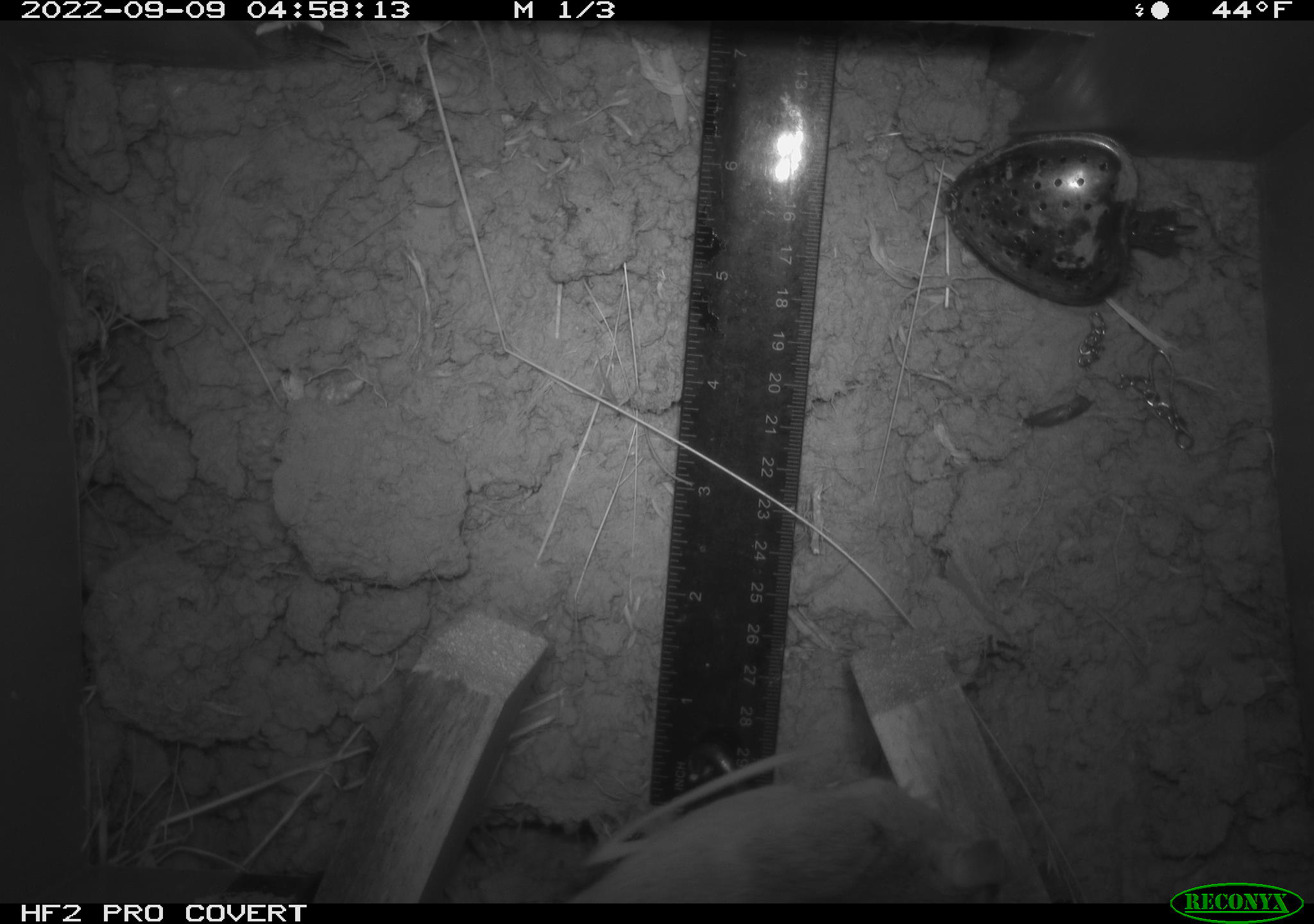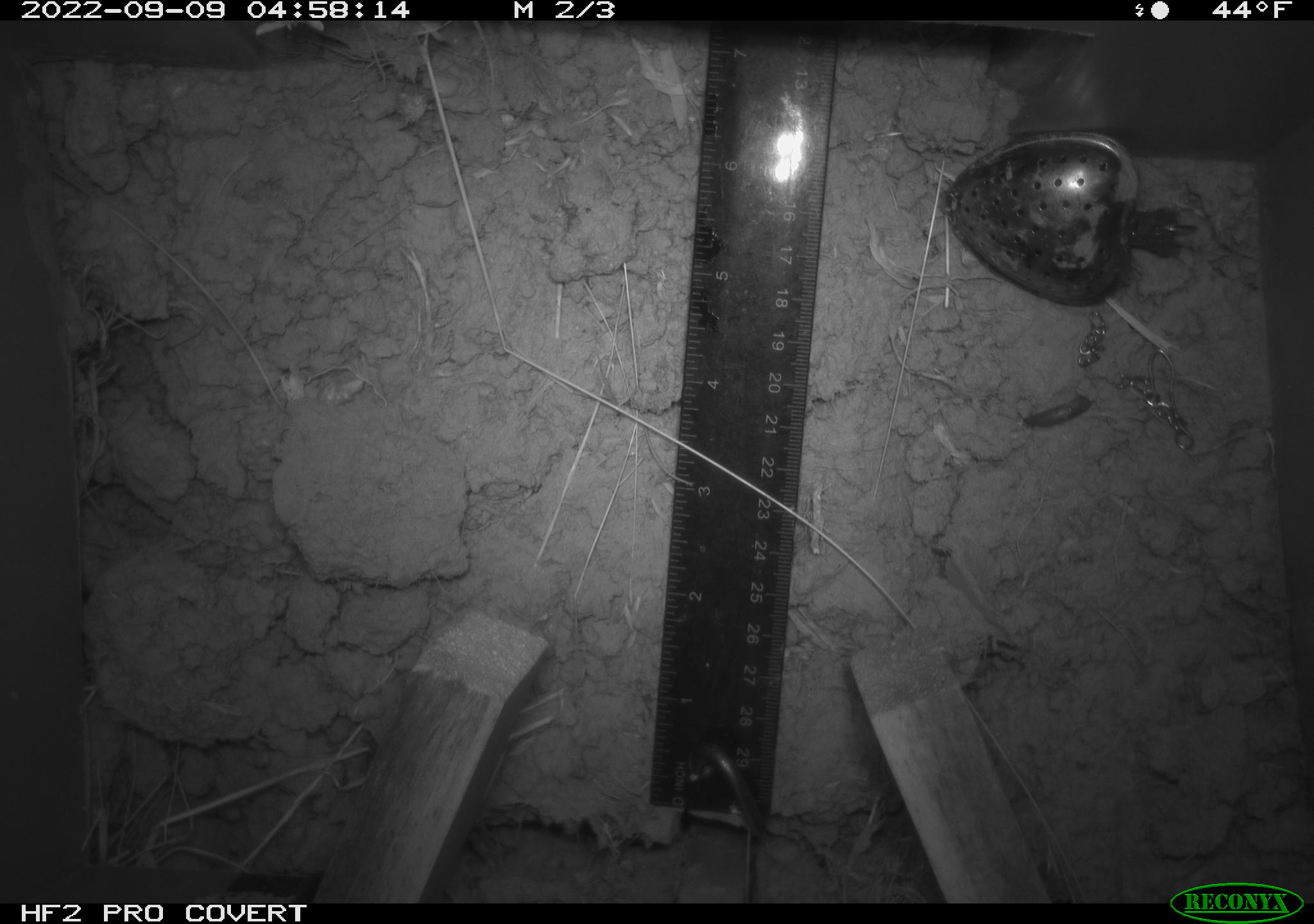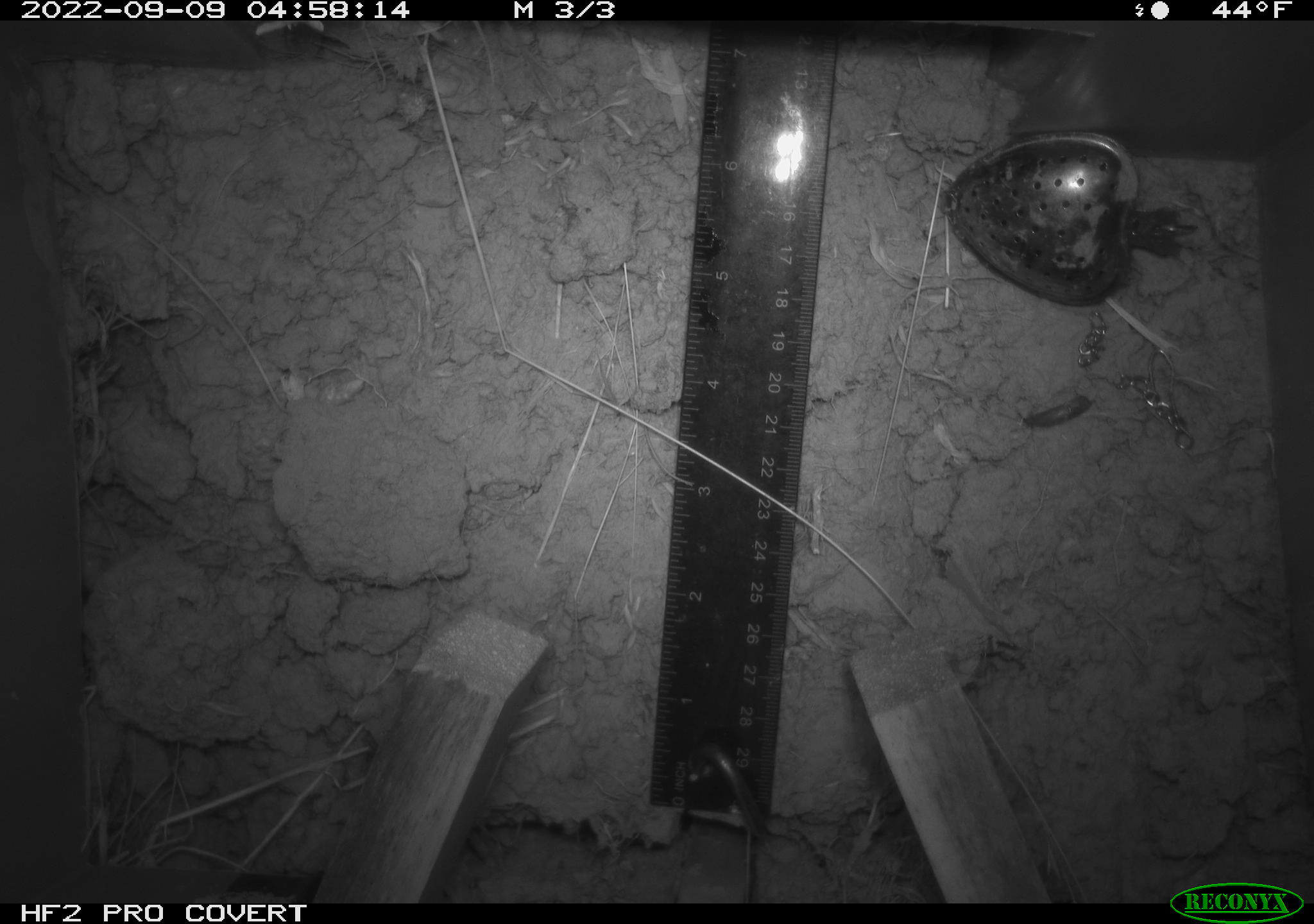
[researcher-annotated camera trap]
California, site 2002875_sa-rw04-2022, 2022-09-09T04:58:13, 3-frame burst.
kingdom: Animalia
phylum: Chordata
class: Mammalia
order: Rodentia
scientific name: Rodentia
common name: mouse species